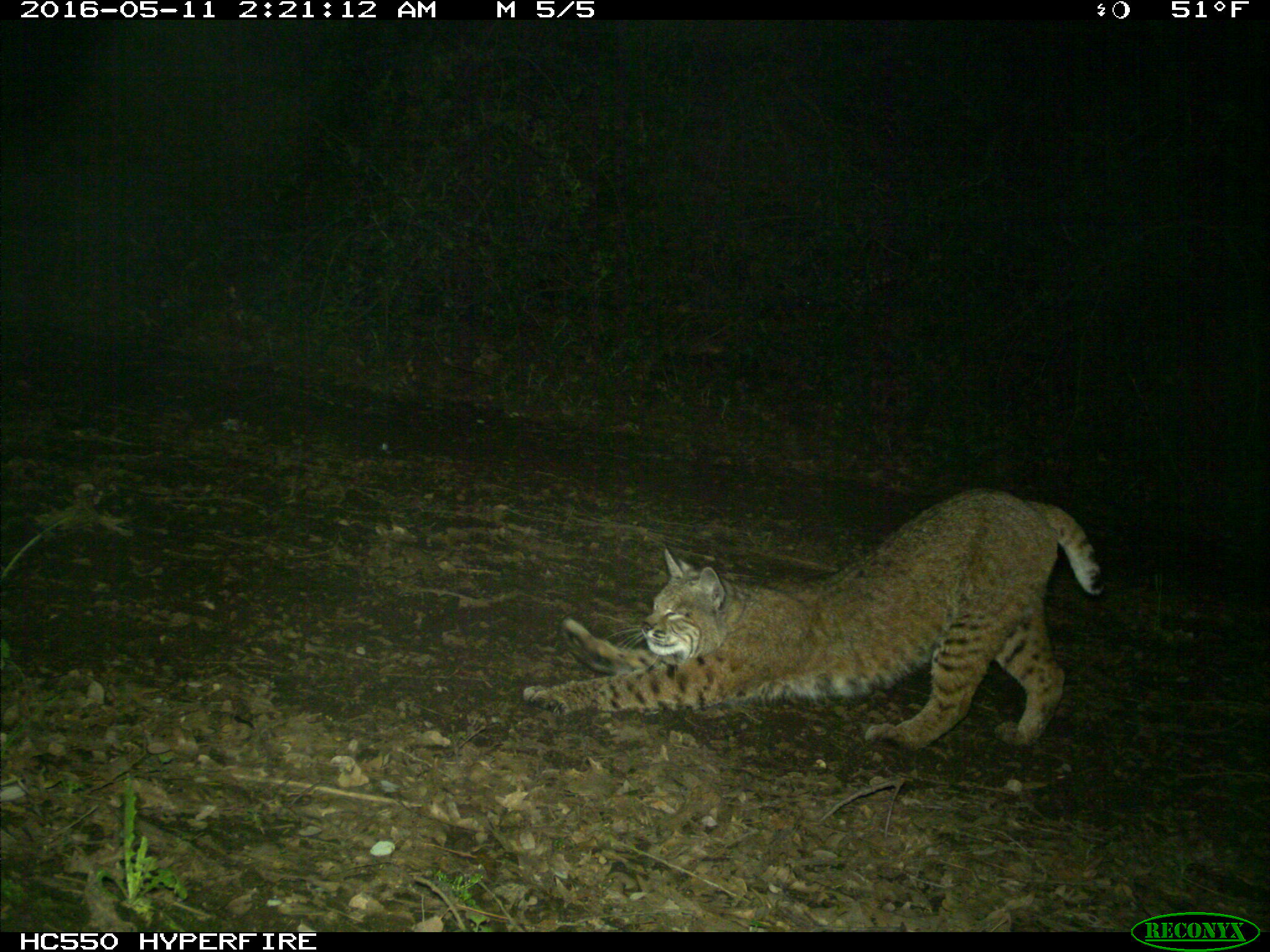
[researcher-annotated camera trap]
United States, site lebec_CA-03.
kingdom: Animalia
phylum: Chordata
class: Mammalia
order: Carnivora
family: Felidae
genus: Lynx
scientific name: Lynx rufus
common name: bobcat